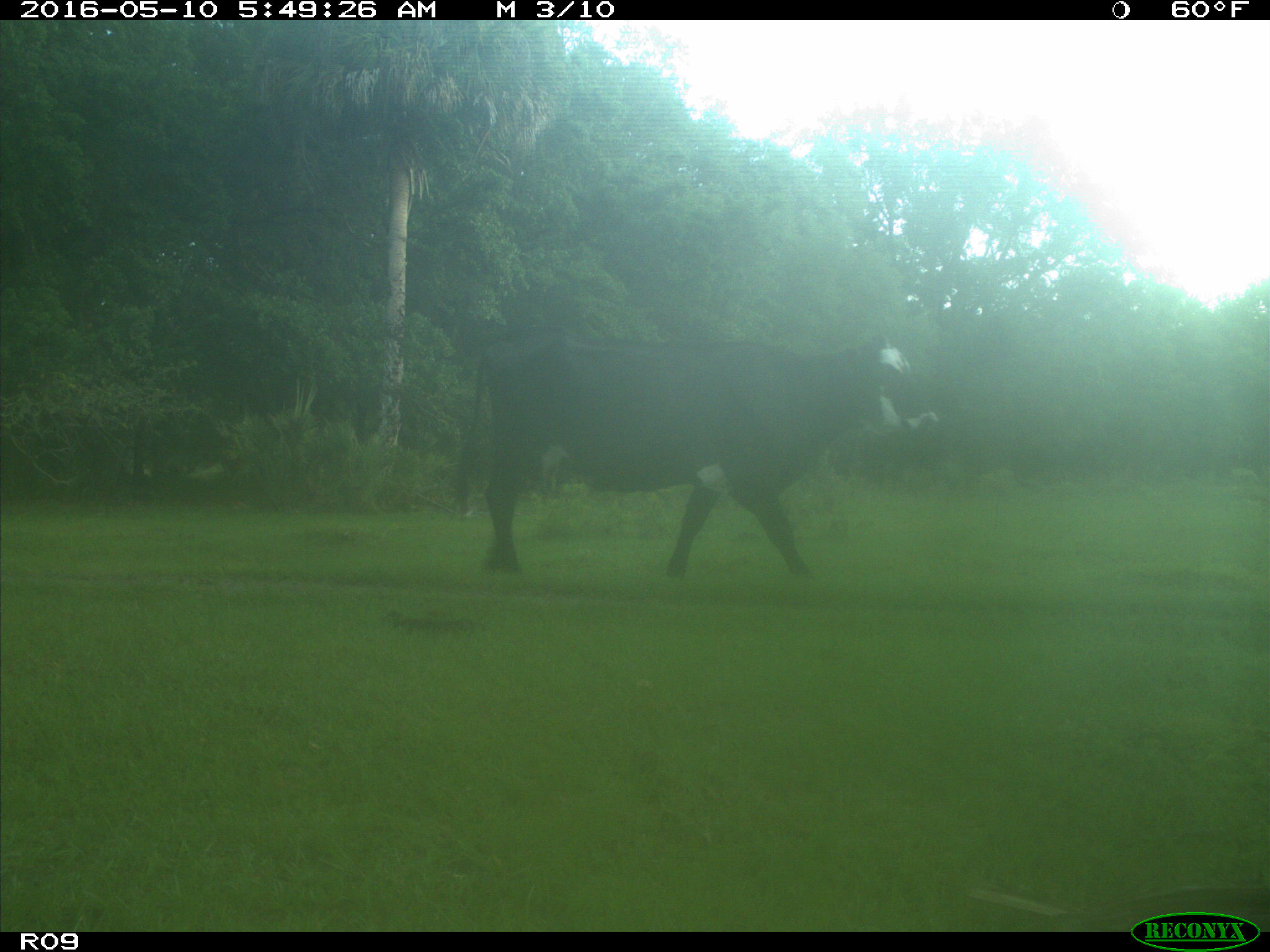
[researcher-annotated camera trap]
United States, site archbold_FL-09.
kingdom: Animalia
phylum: Chordata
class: Mammalia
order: Artiodactyla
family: Bovidae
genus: Bos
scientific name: Bos taurus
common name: domestic cow